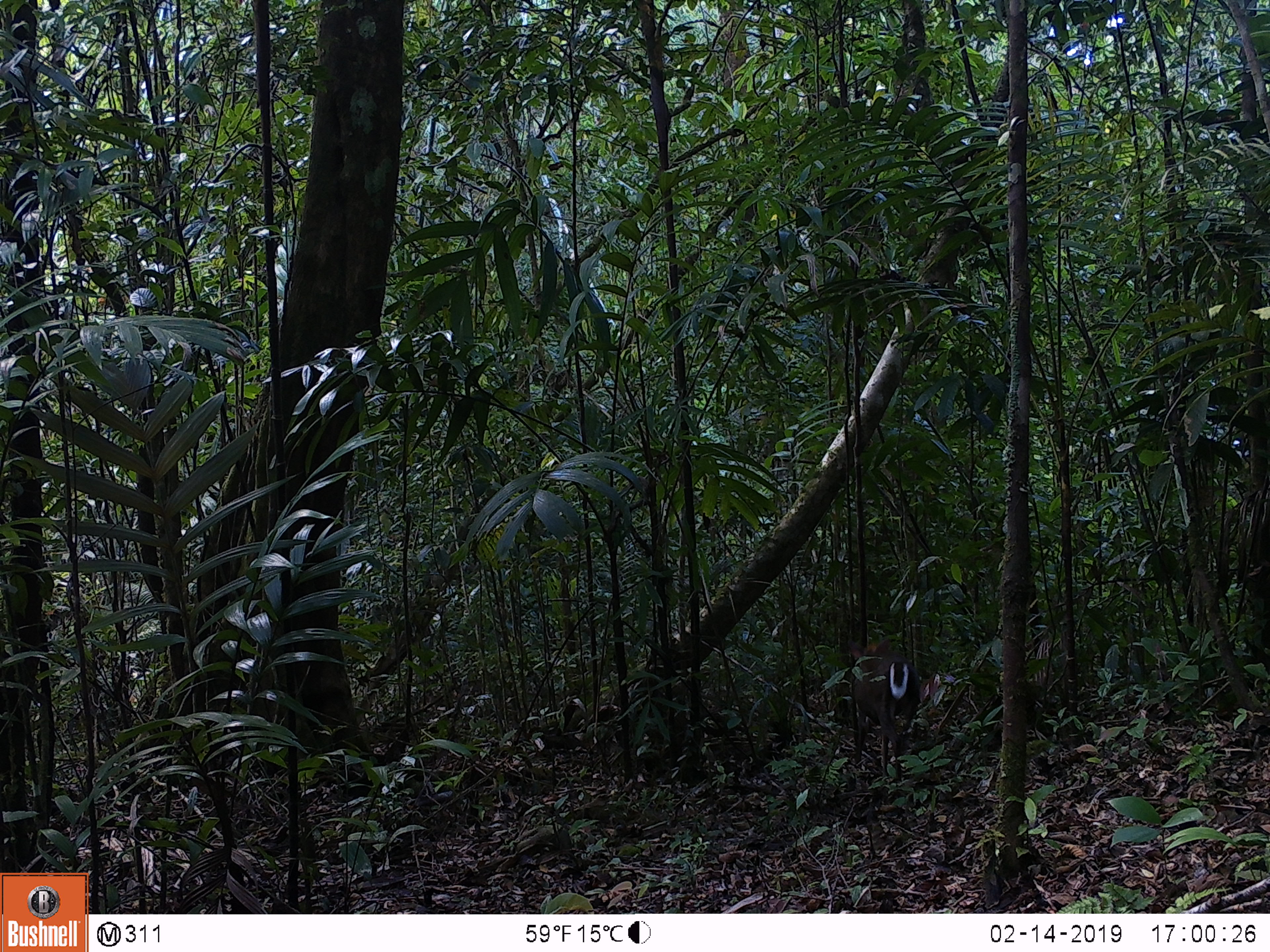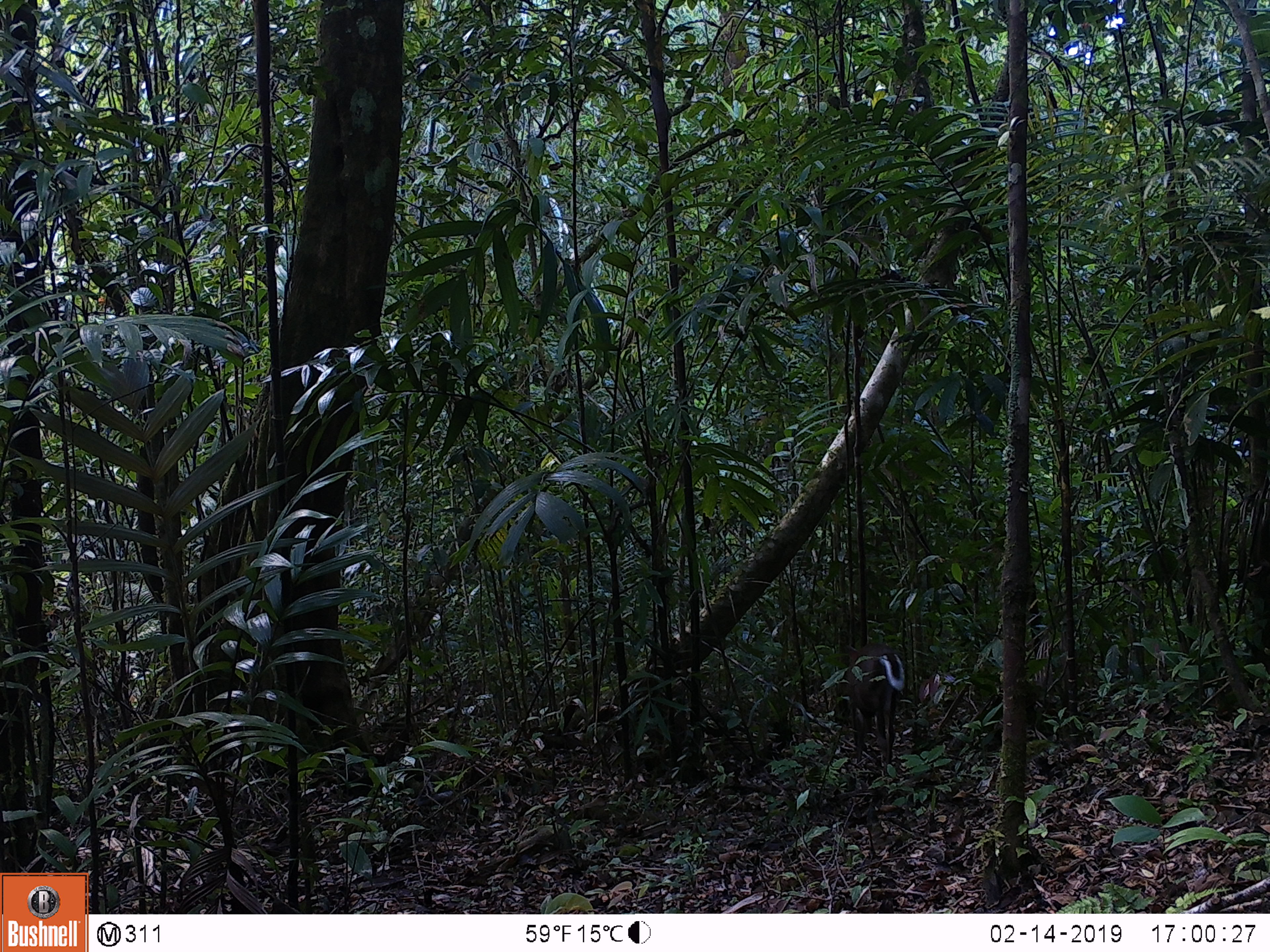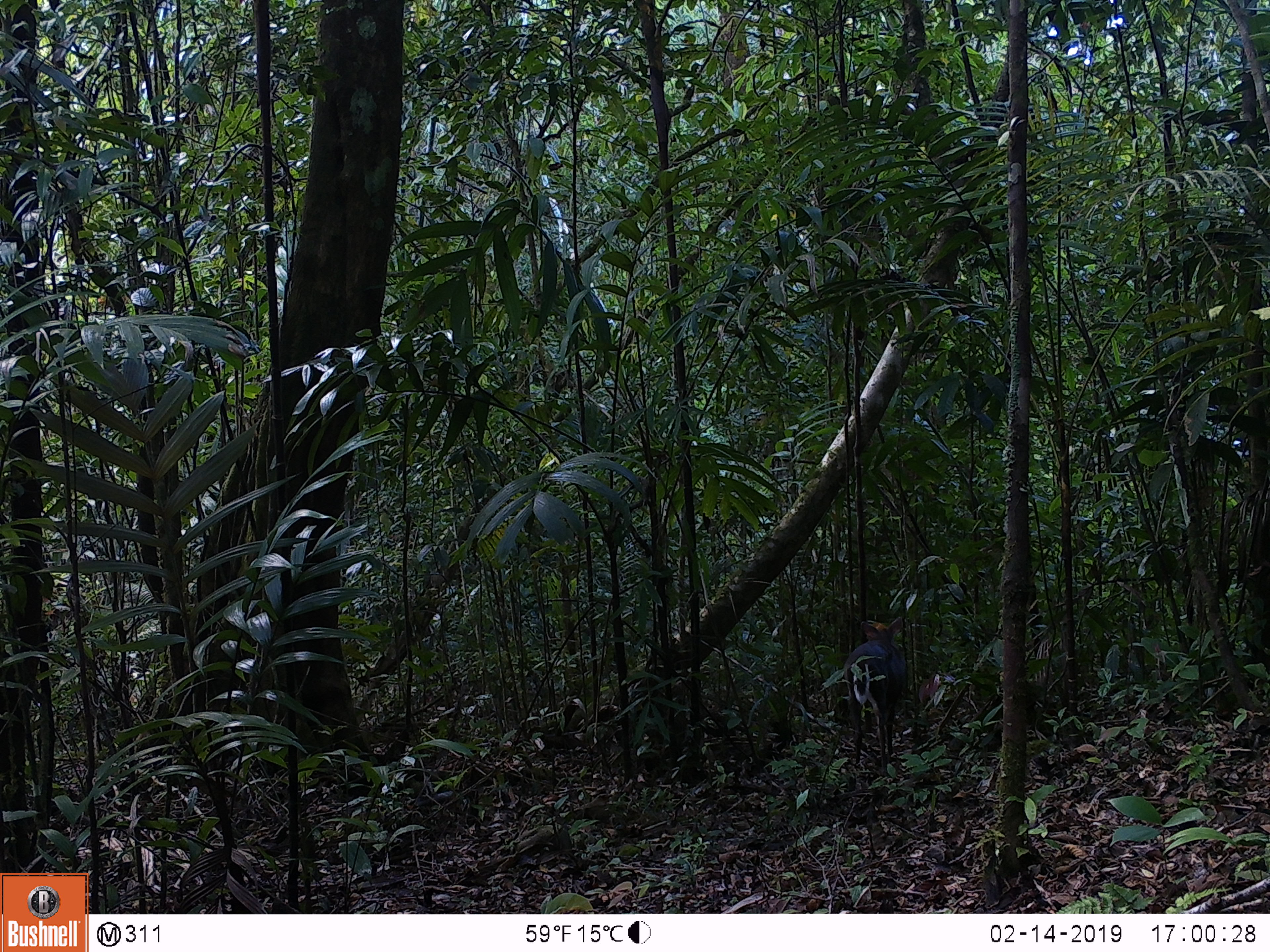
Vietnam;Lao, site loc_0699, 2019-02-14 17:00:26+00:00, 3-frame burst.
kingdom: Animalia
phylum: Chordata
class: Mammalia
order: Artiodactyla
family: Cervidae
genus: Muntiacus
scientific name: Muntiacus rooseveltorum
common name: roosevelt's muntjac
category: roosevelts muntjac group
Roosevelts muntjac group (roosevelt's muntjac) (Muntiacus rooseveltorum). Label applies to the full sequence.